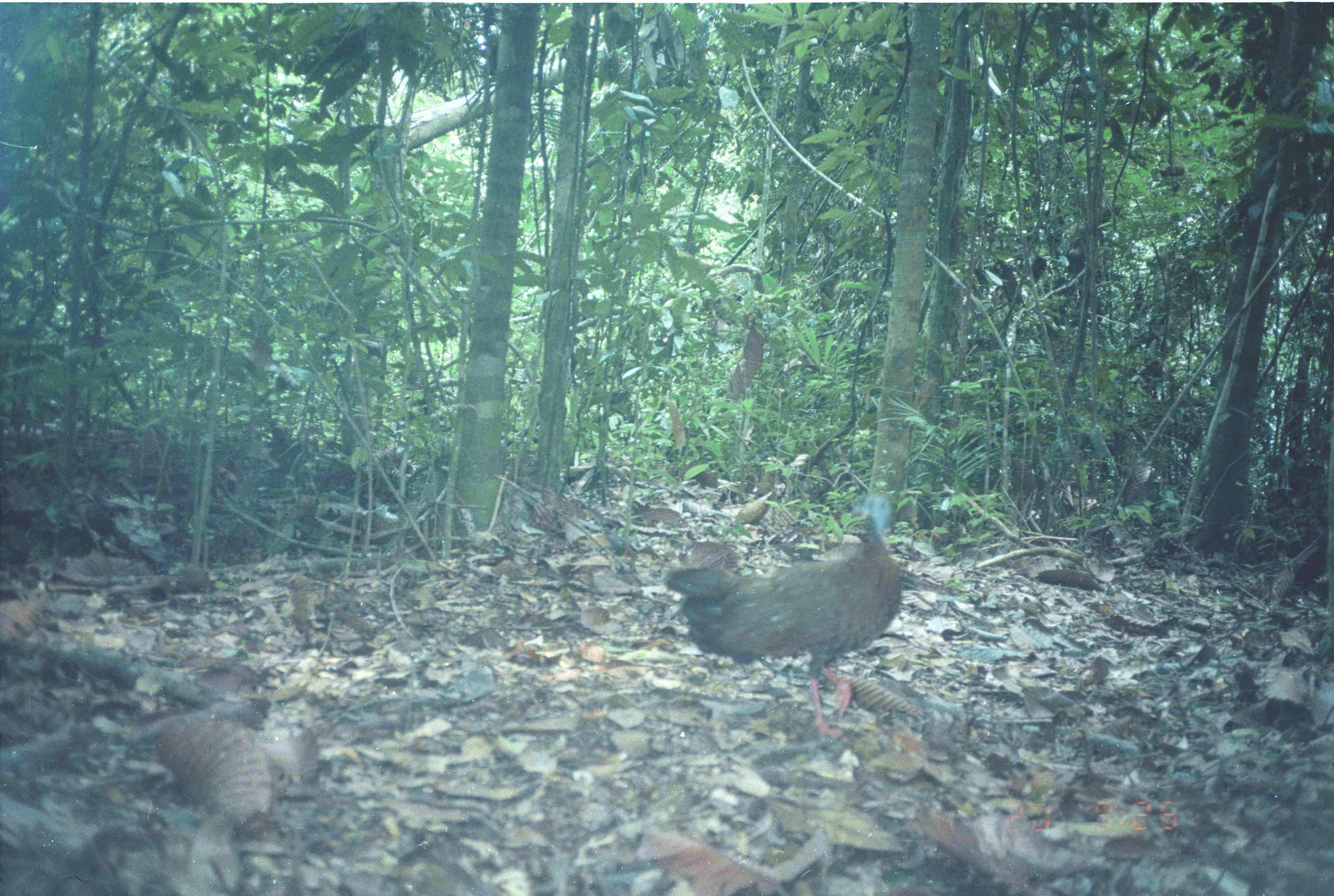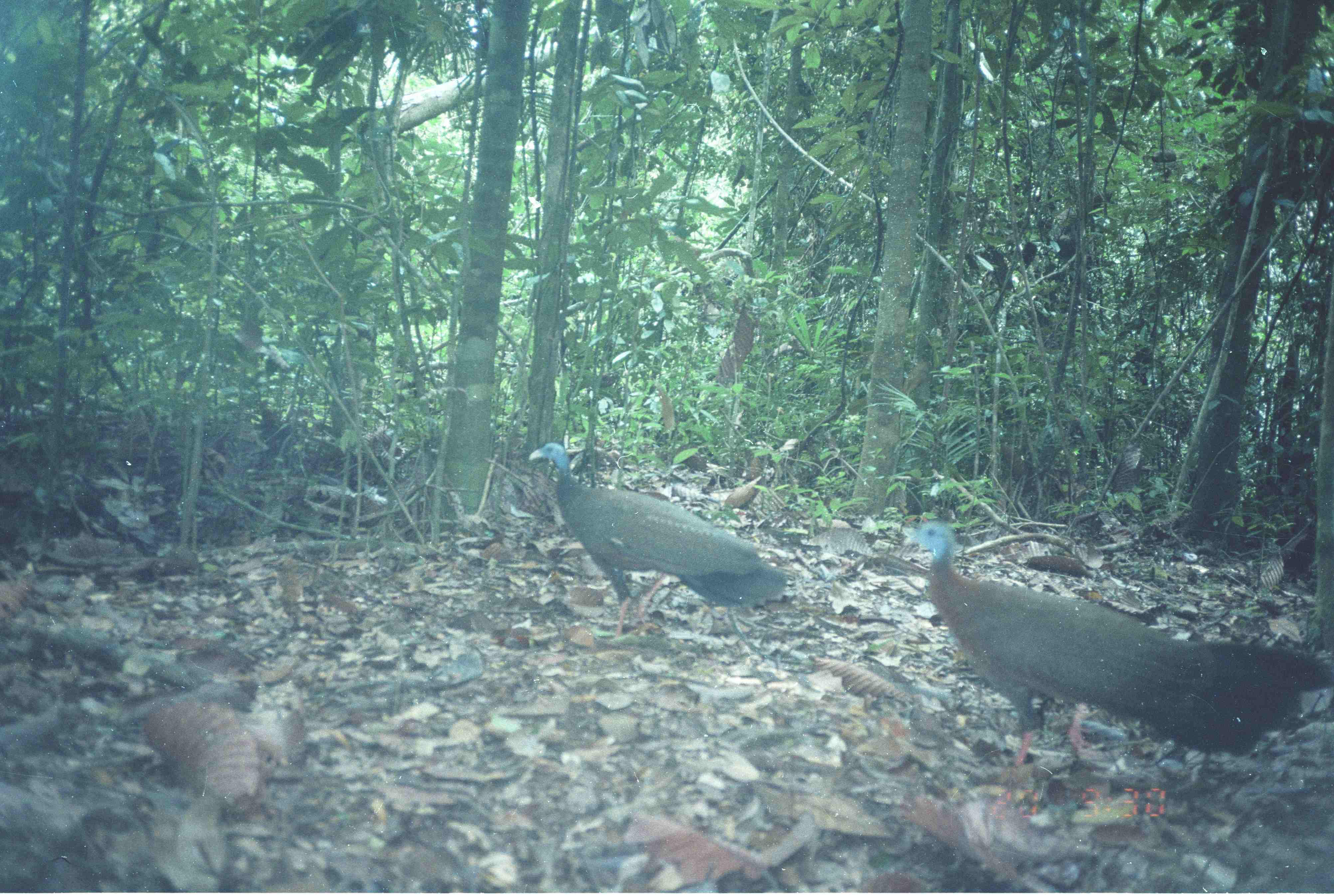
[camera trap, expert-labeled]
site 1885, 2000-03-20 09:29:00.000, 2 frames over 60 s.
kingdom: Animalia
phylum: Chordata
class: Aves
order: Galliformes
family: Phasianidae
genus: Argusianus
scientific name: Argusianus argus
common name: great argus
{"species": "Argusianus argus (great argus)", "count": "1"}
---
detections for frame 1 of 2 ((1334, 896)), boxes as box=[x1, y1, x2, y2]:
argusianus argus: box=[662, 492, 903, 743]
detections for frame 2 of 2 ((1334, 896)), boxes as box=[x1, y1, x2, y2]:
argusianus argus: box=[896, 518, 1331, 767]; box=[526, 440, 789, 641]